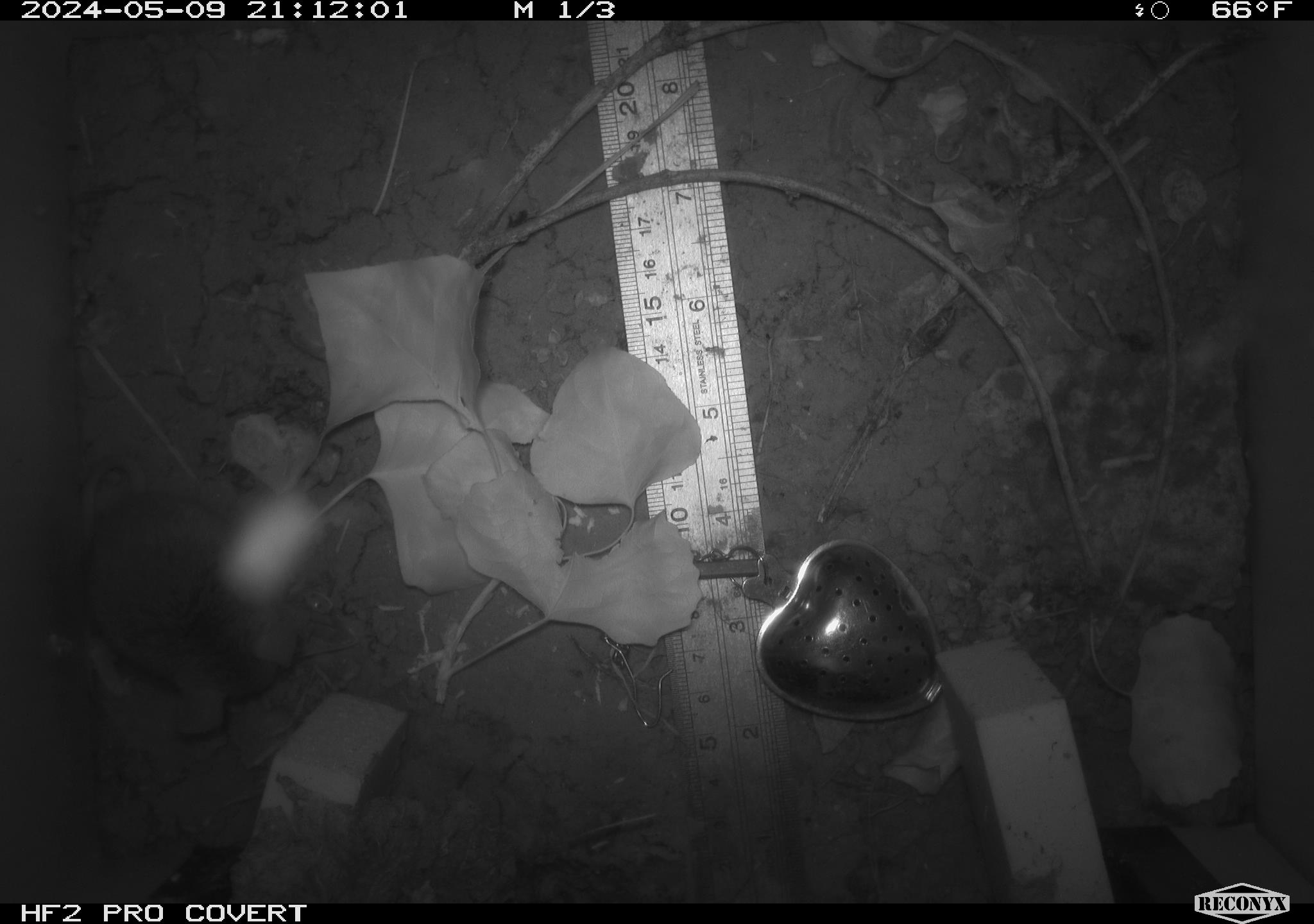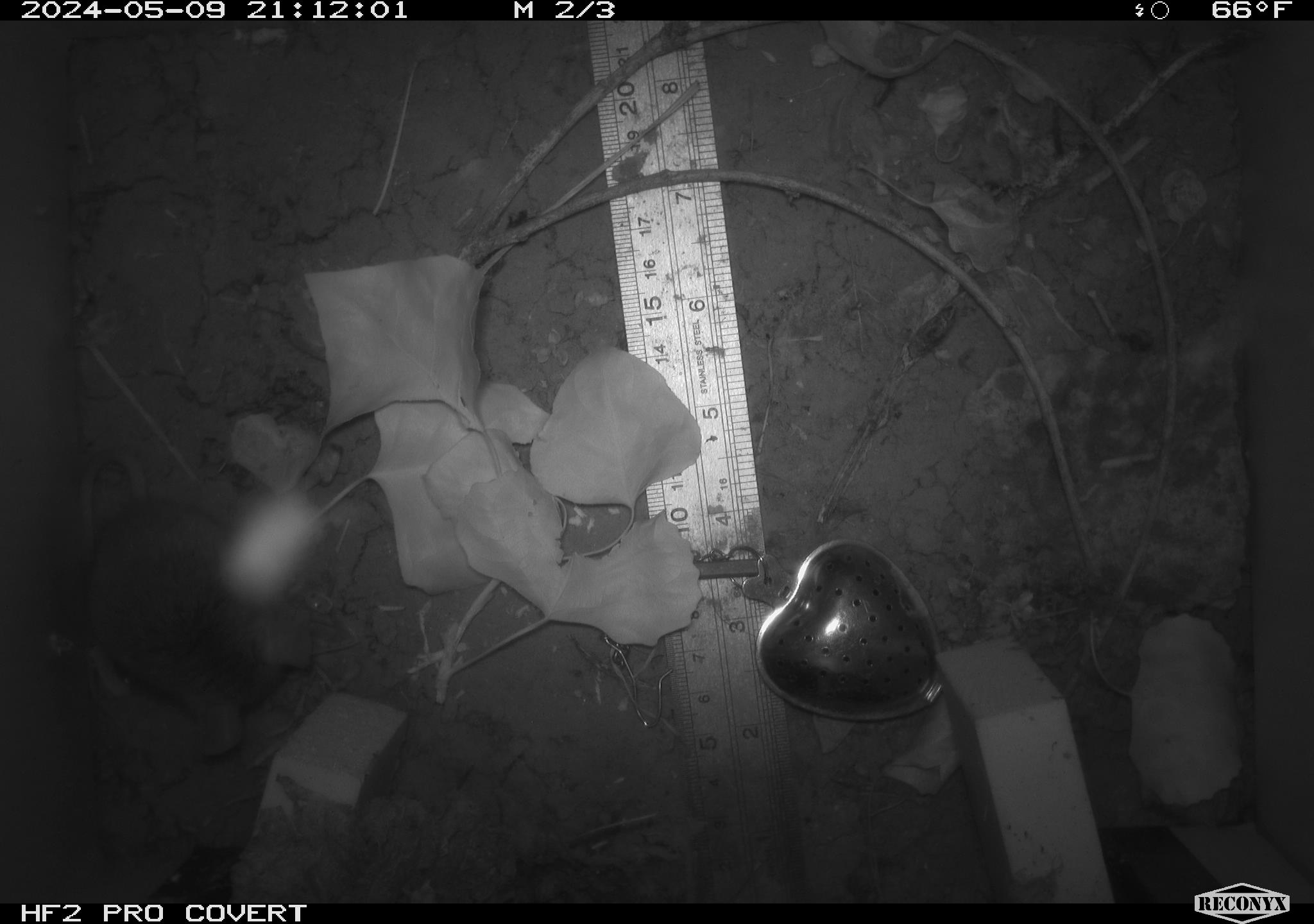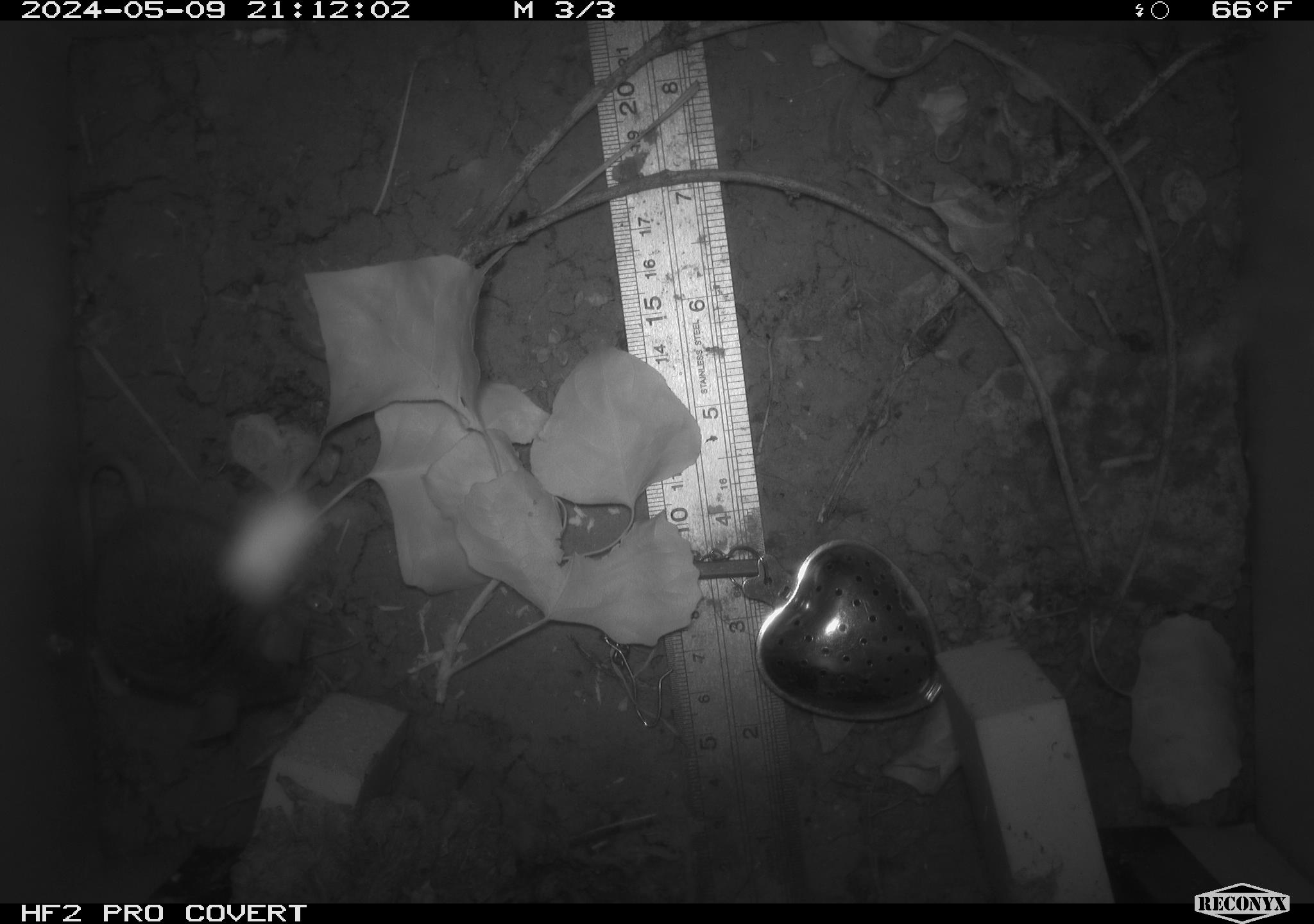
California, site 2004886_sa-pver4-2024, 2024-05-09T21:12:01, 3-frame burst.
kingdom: Animalia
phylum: Chordata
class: Mammalia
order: Rodentia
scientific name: Rodentia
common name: mouse species